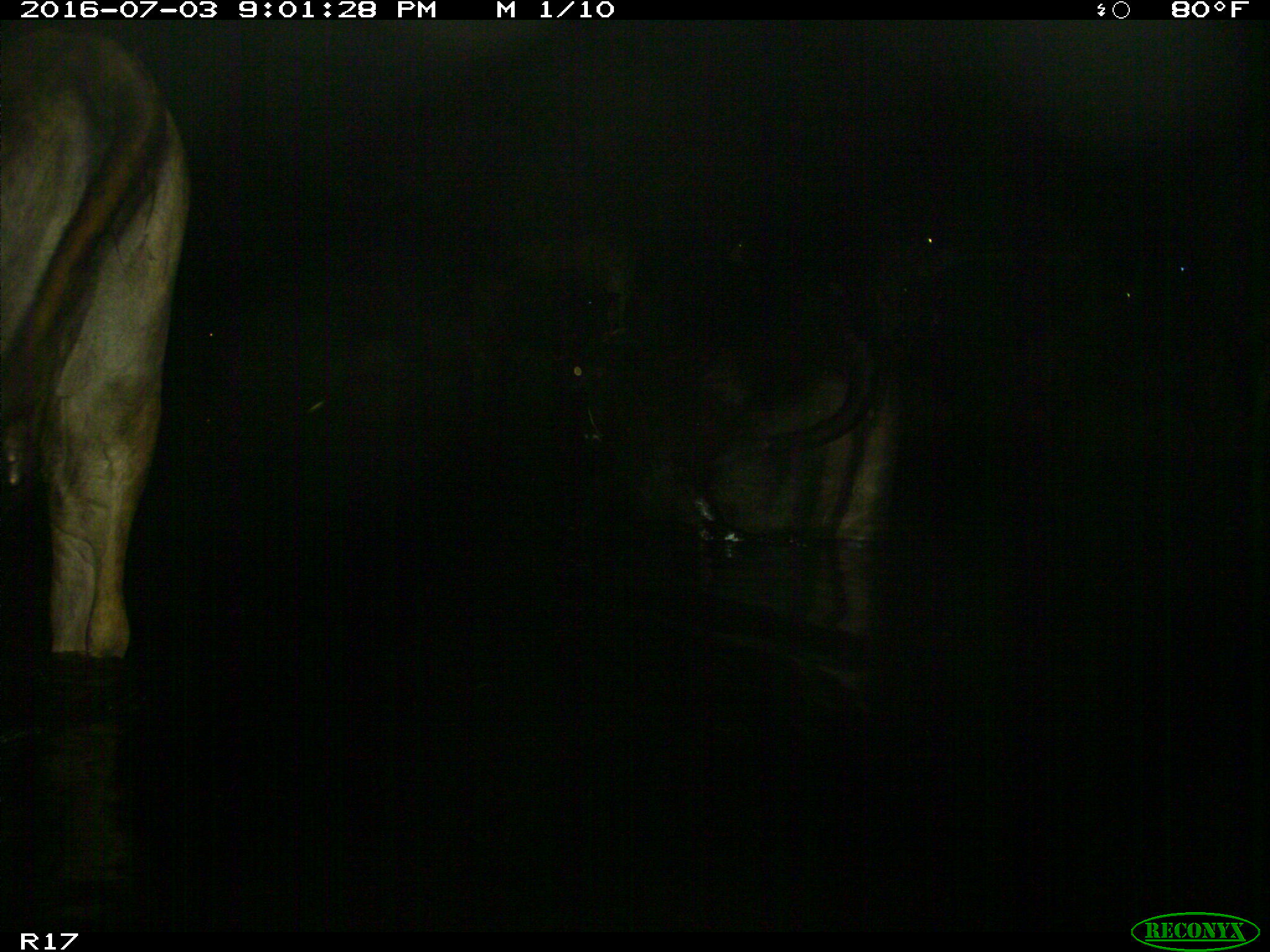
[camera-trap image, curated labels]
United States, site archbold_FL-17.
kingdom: Animalia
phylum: Chordata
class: Mammalia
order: Artiodactyla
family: Bovidae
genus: Bos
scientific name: Bos taurus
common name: domestic cow